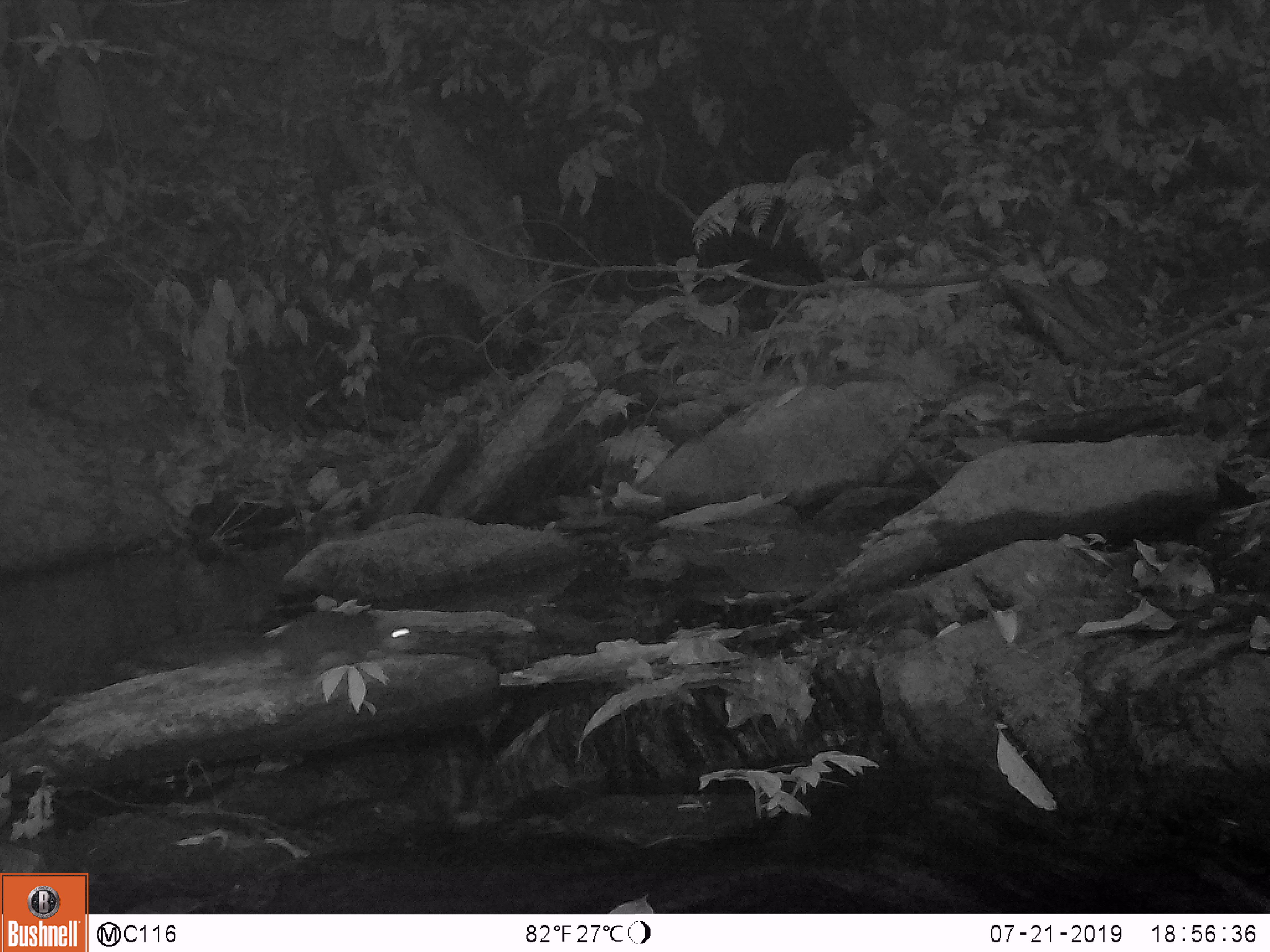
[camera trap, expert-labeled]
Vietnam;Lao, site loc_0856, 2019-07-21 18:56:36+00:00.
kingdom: Animalia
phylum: Chordata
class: Mammalia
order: Rodentia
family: Sciuridae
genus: Dremomys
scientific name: Dremomys rufigenis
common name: red-cheeked squirrel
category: red cheeked squirrel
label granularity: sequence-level